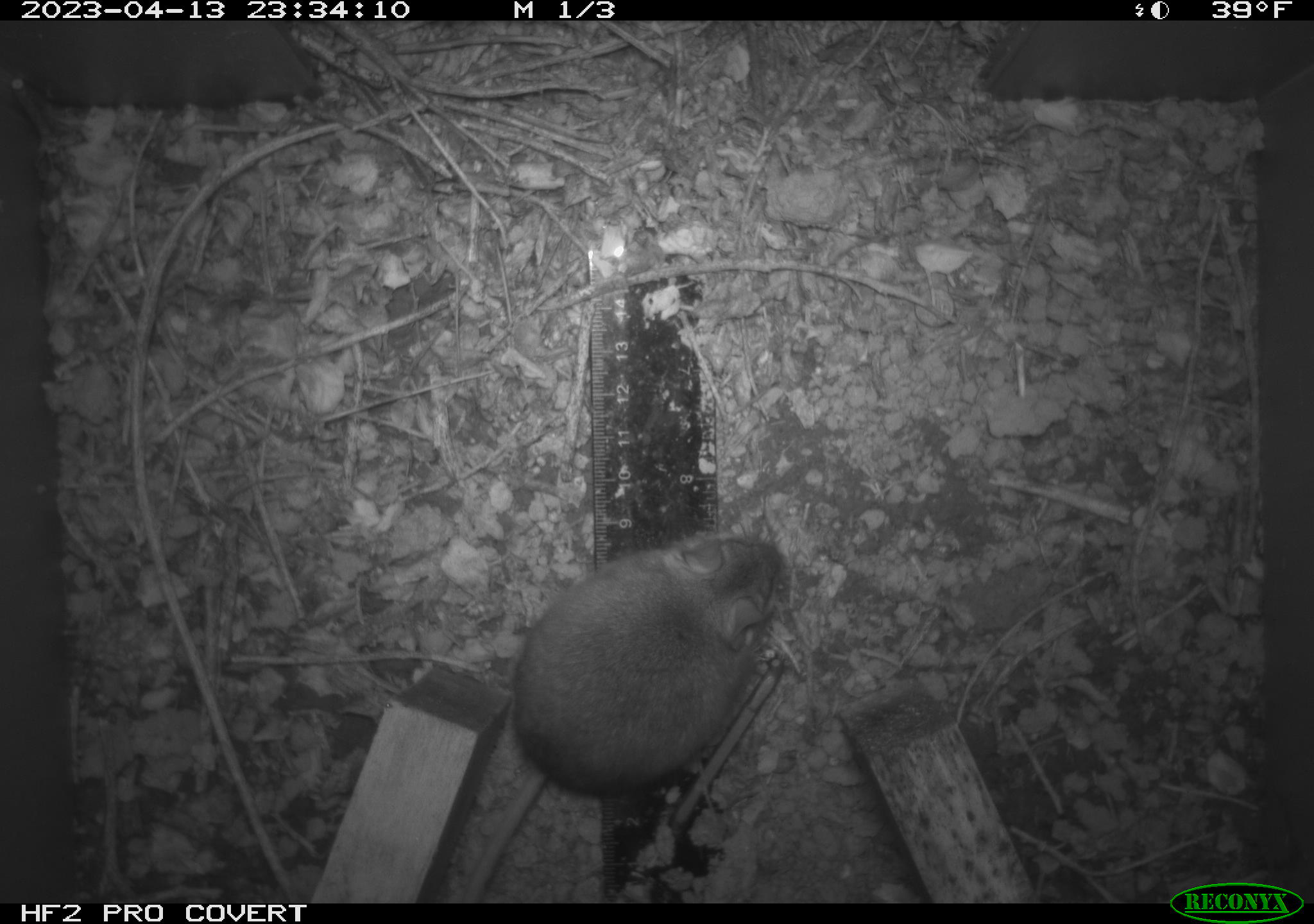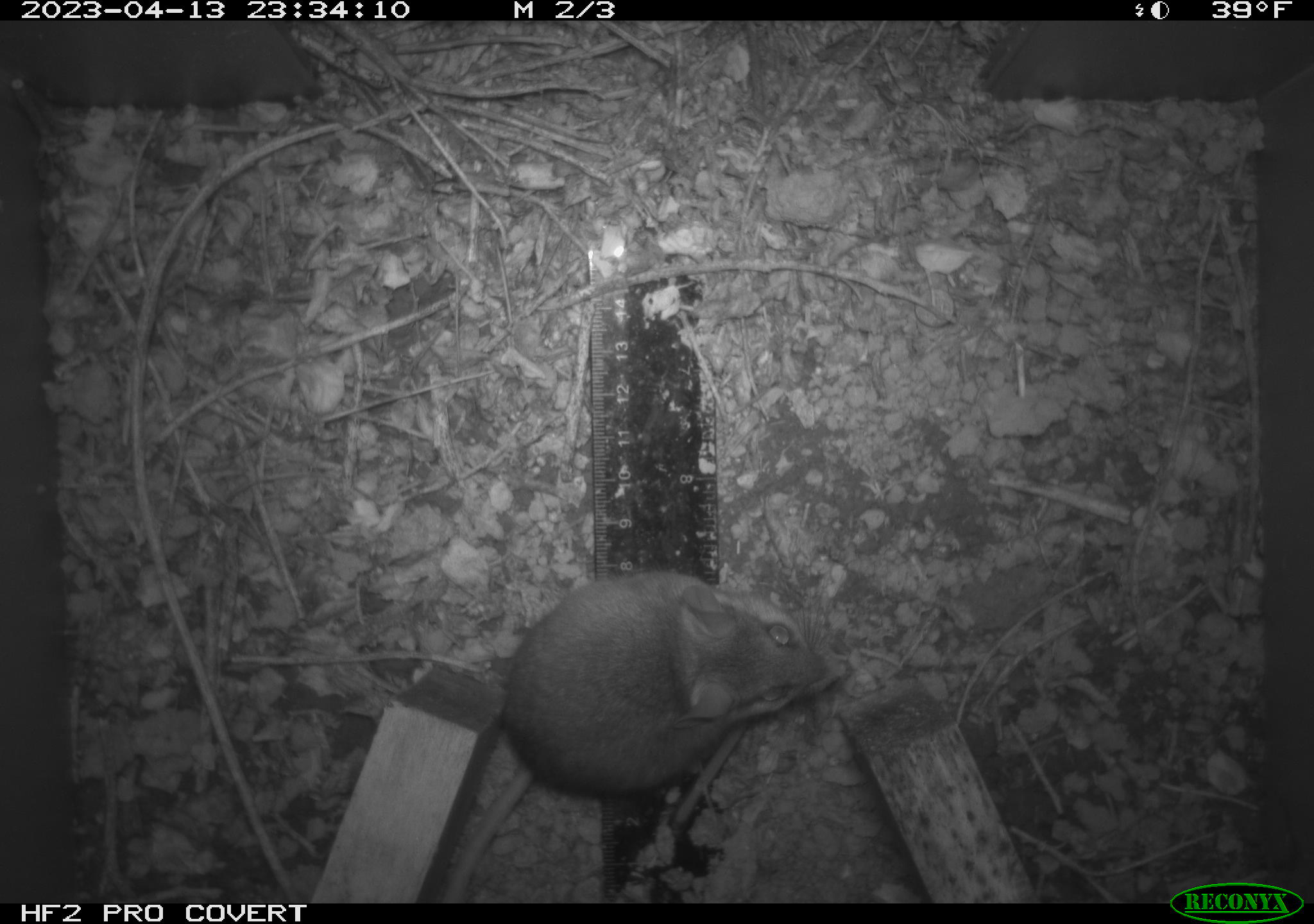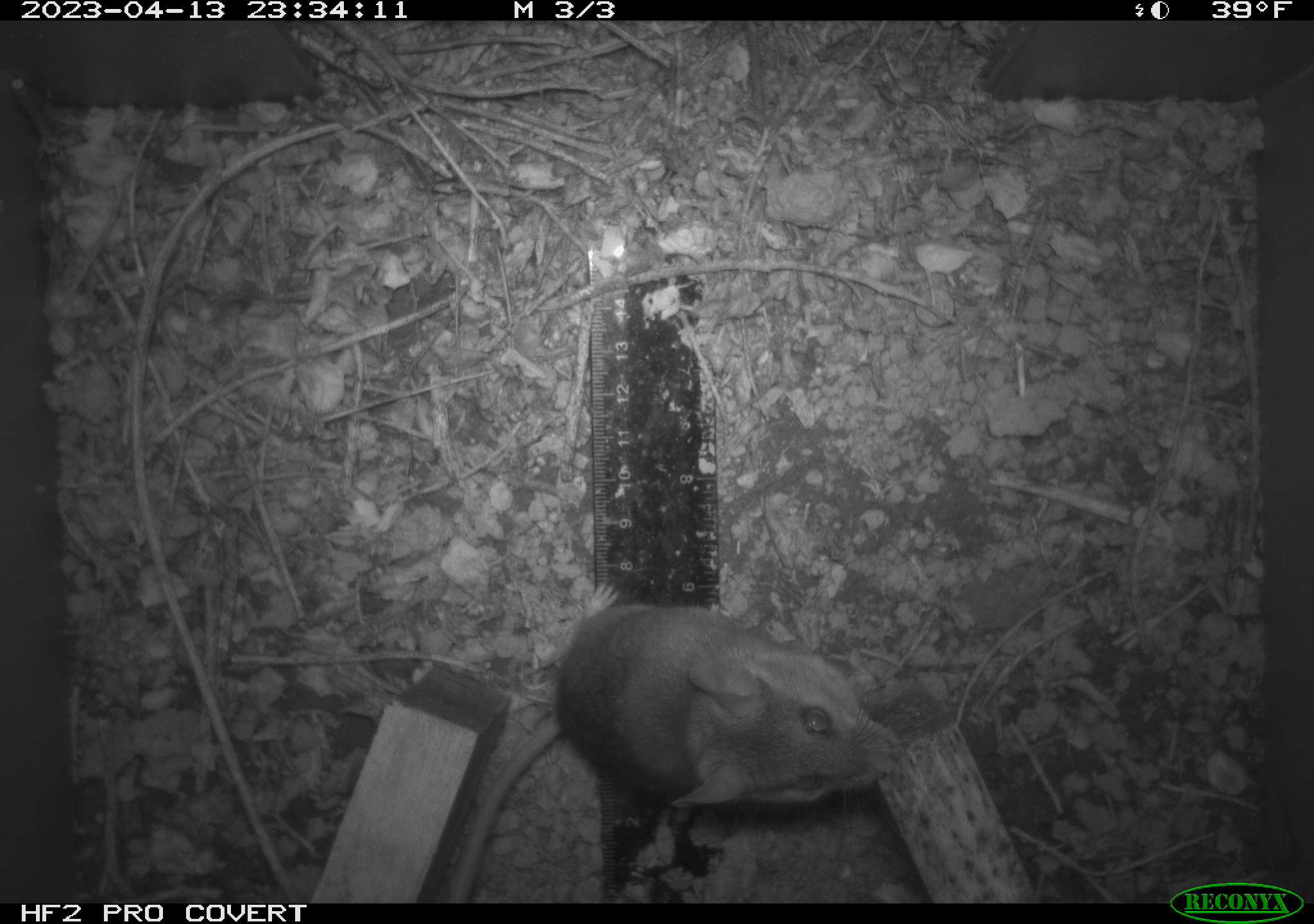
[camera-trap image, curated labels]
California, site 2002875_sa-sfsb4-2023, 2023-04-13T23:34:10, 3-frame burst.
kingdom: Animalia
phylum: Chordata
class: Mammalia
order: Rodentia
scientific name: Rodentia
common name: mouse species